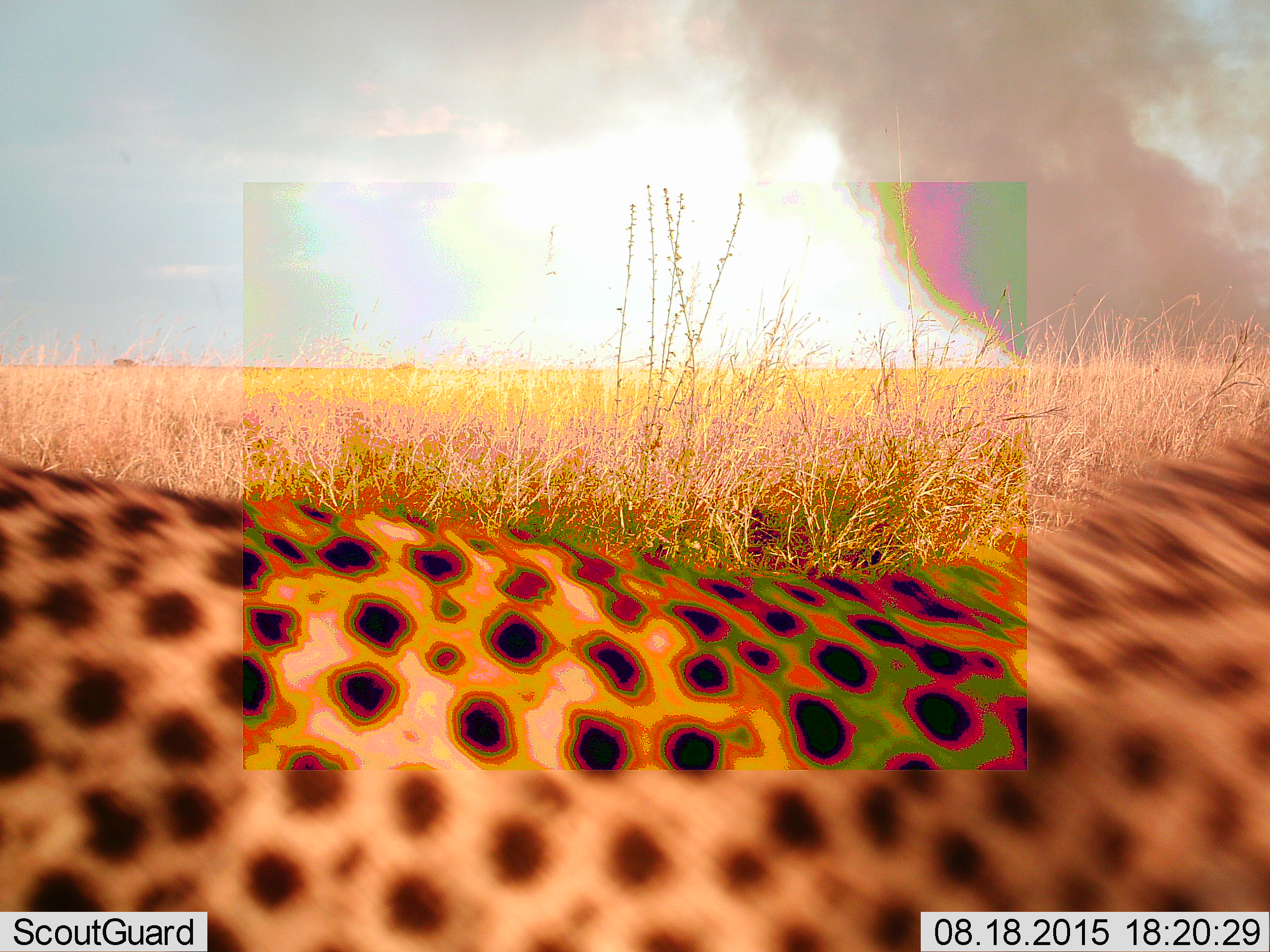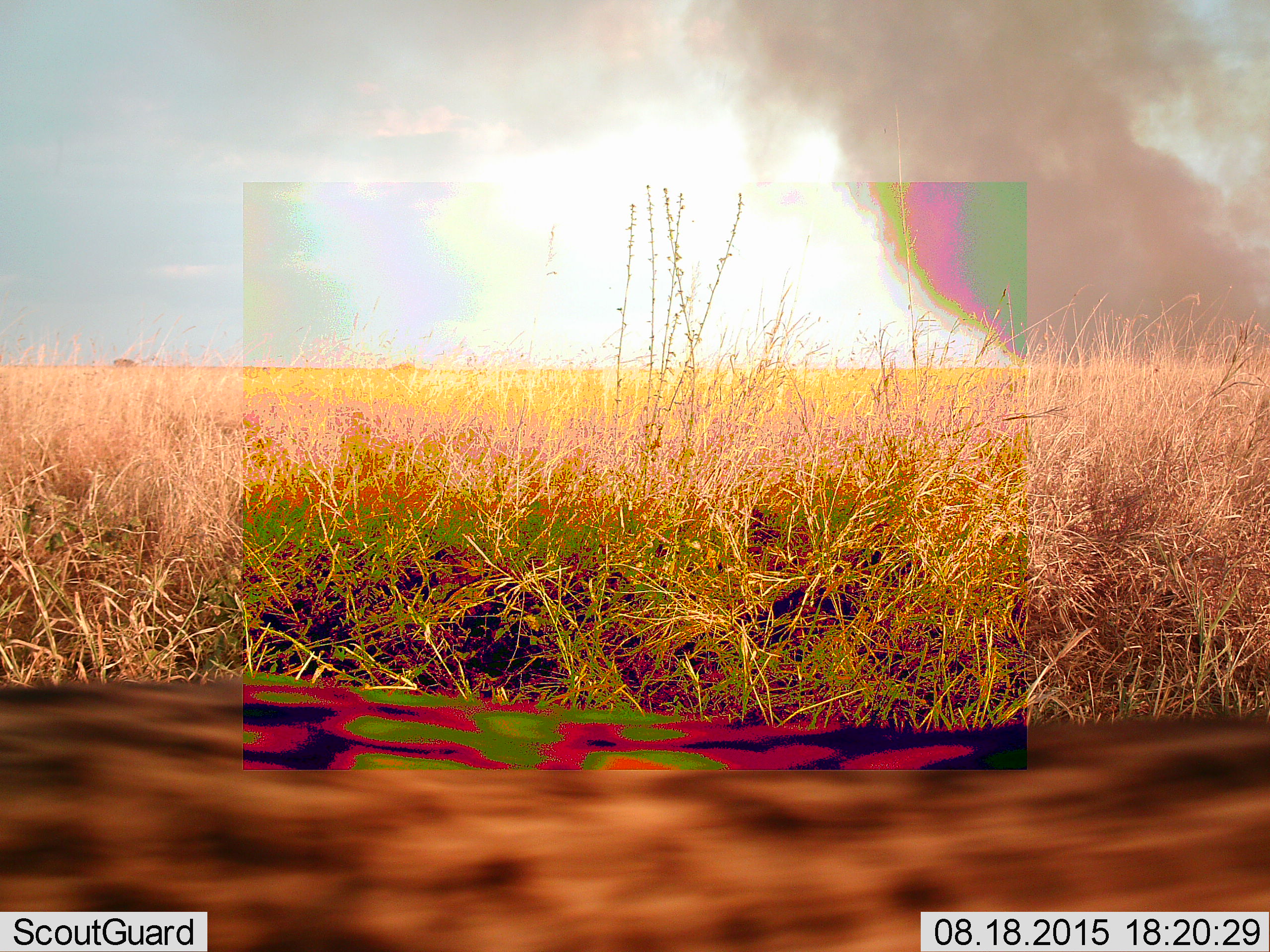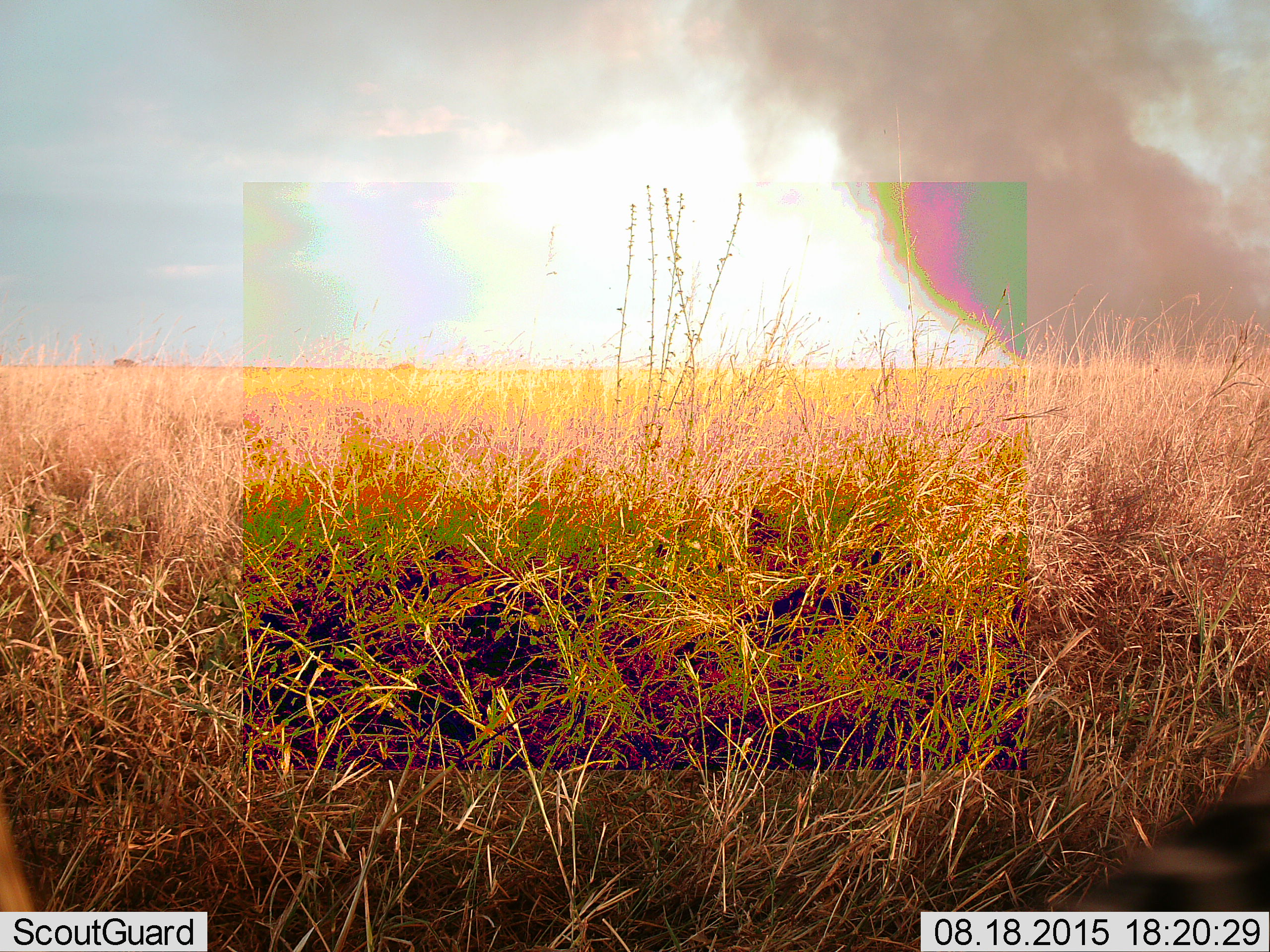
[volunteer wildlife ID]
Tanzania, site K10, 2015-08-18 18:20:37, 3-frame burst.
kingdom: Animalia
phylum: Chordata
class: Mammalia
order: Carnivora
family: Felidae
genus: Acinonyx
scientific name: Acinonyx jubatus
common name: cheetah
Cheetah (Acinonyx jubatus), count 1. Behavior (volunteer vote fractions): standing 12%, resting 0%, moving 100%, interacting 0%. Young present (vote fraction): 0%. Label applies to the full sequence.